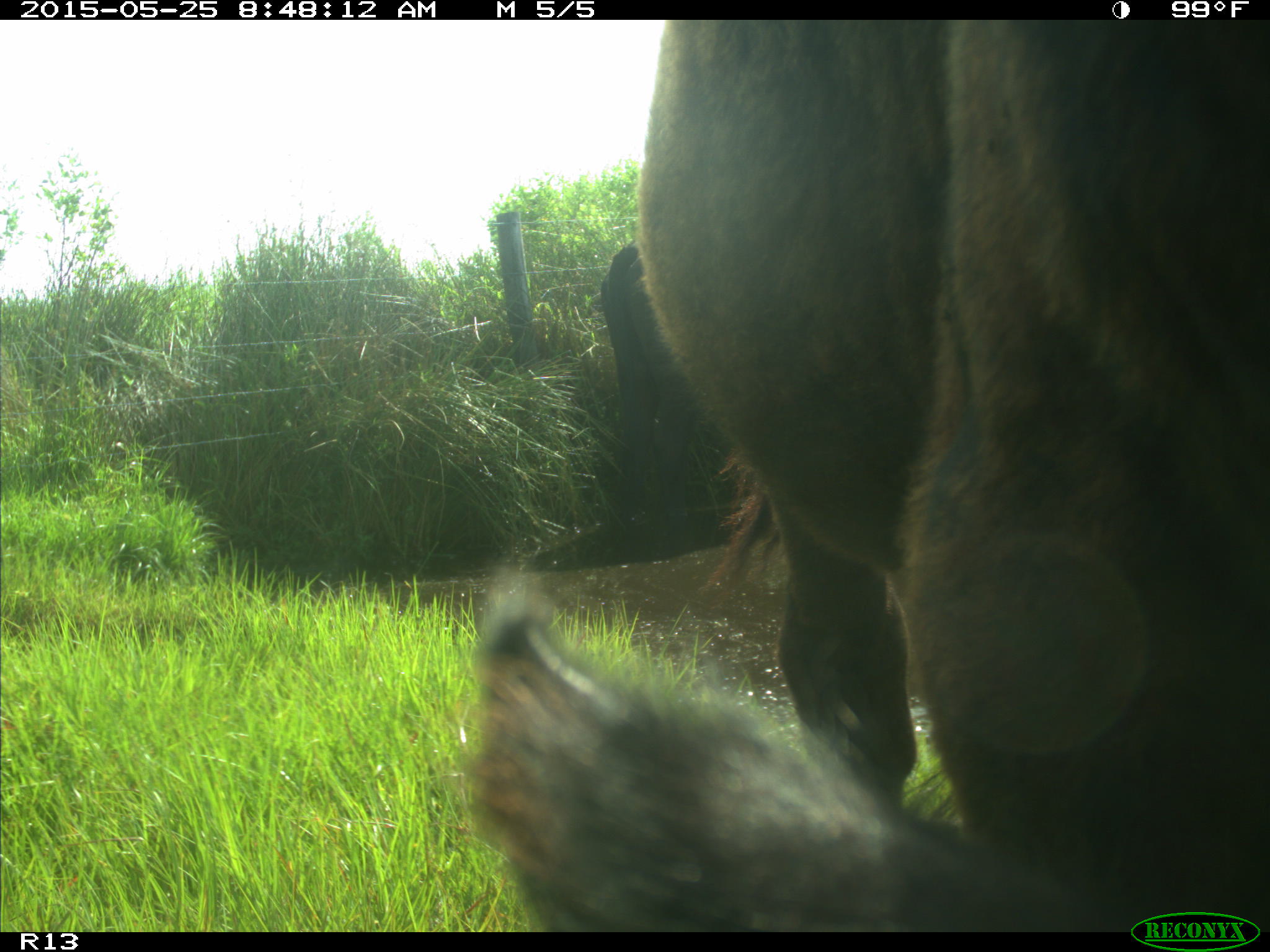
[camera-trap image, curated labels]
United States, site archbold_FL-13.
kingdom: Animalia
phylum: Chordata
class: Mammalia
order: Artiodactyla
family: Bovidae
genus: Bos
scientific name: Bos taurus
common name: domestic cow